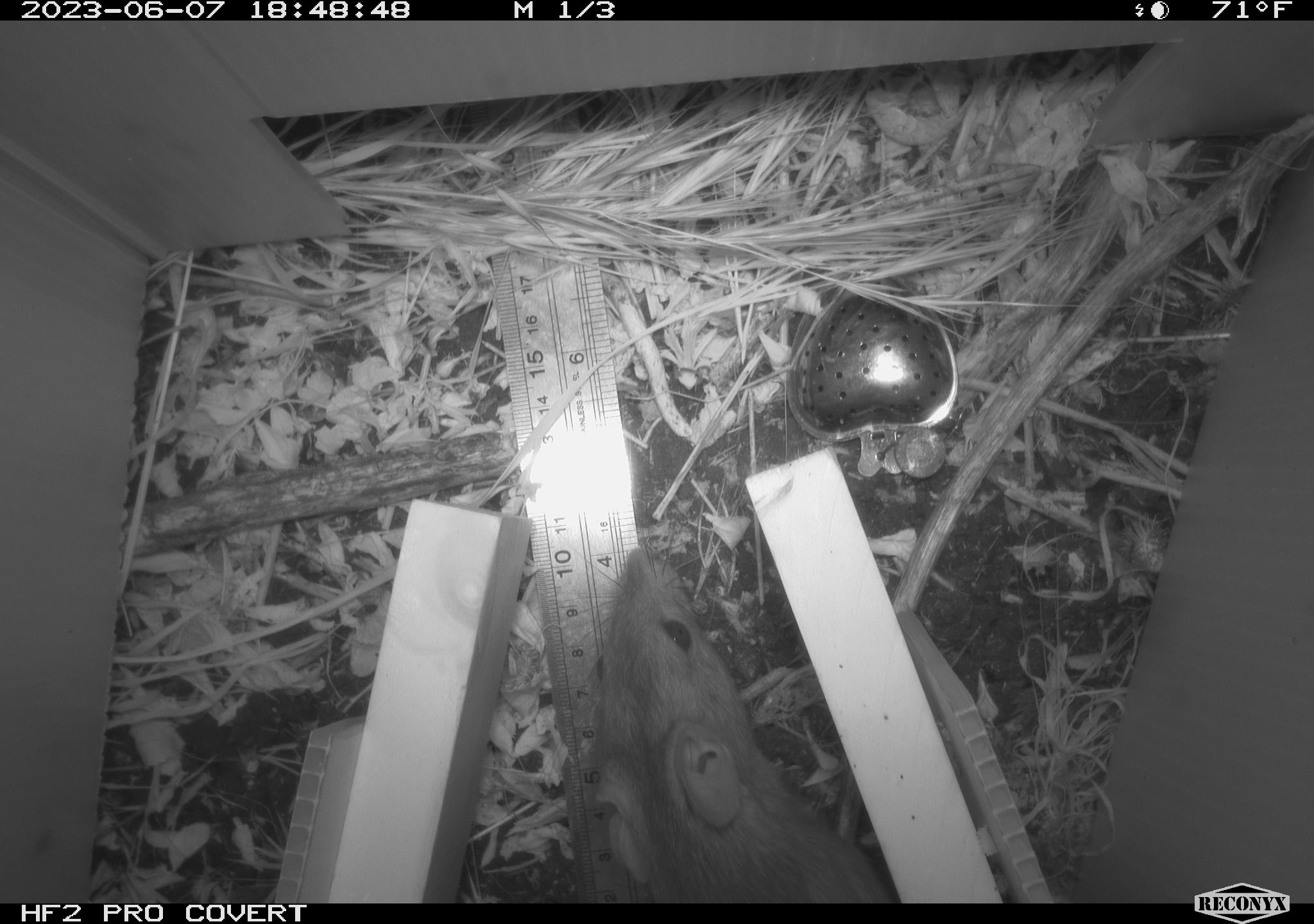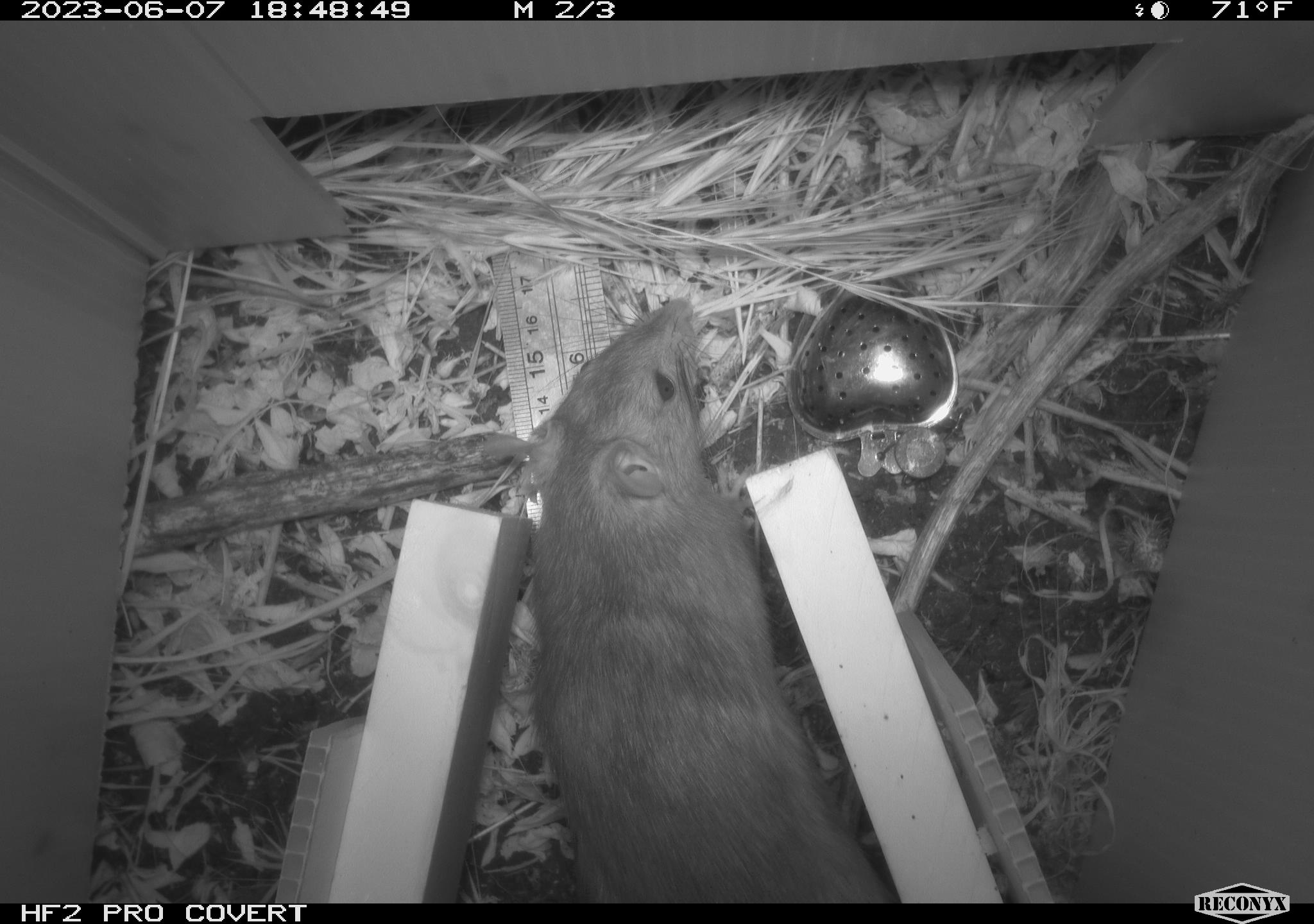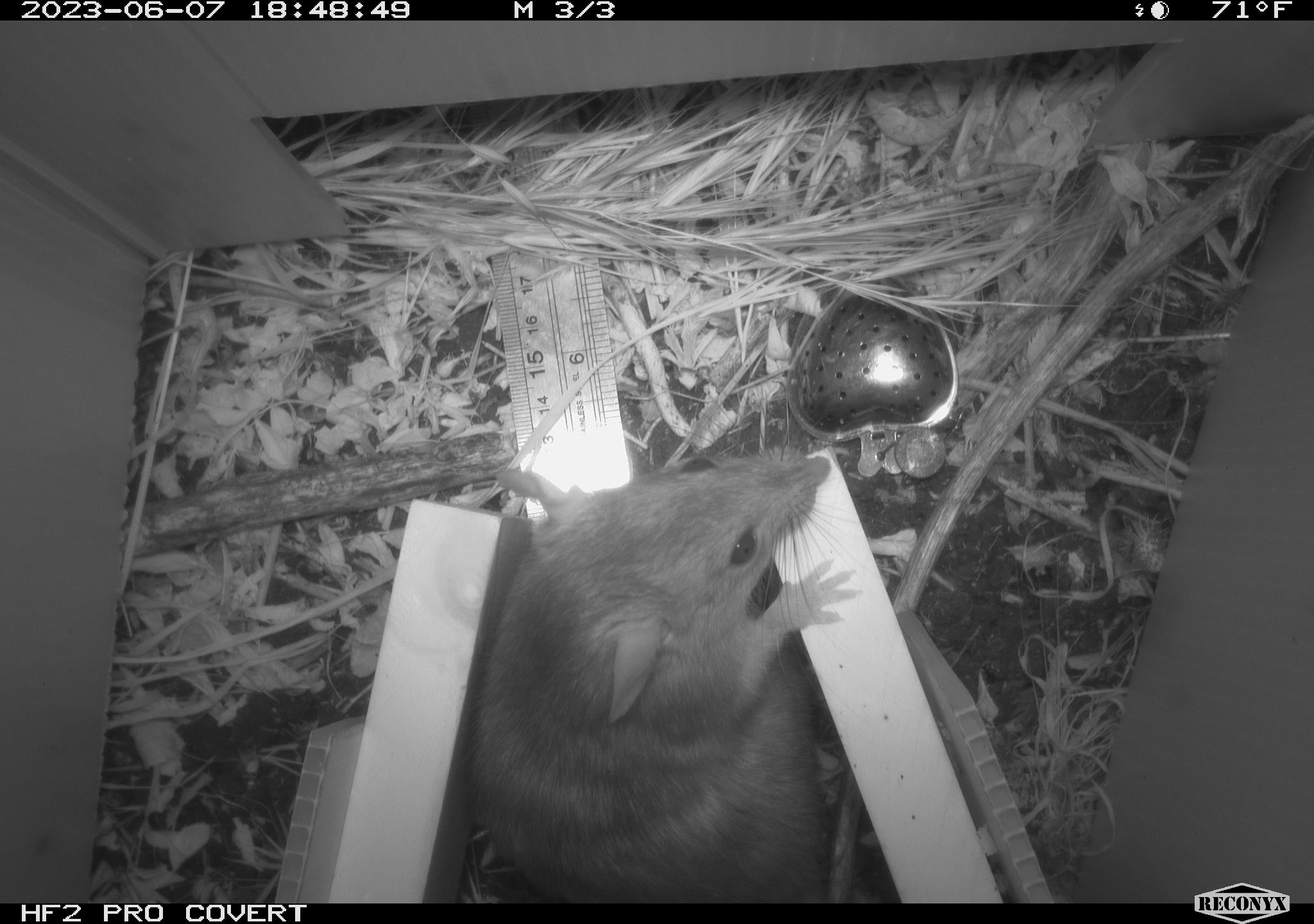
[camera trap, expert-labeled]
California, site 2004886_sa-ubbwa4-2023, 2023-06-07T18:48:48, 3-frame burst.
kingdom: Animalia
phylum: Chordata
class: Mammalia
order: Rodentia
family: Muridae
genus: Rattus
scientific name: Rattus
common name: rat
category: rattus species